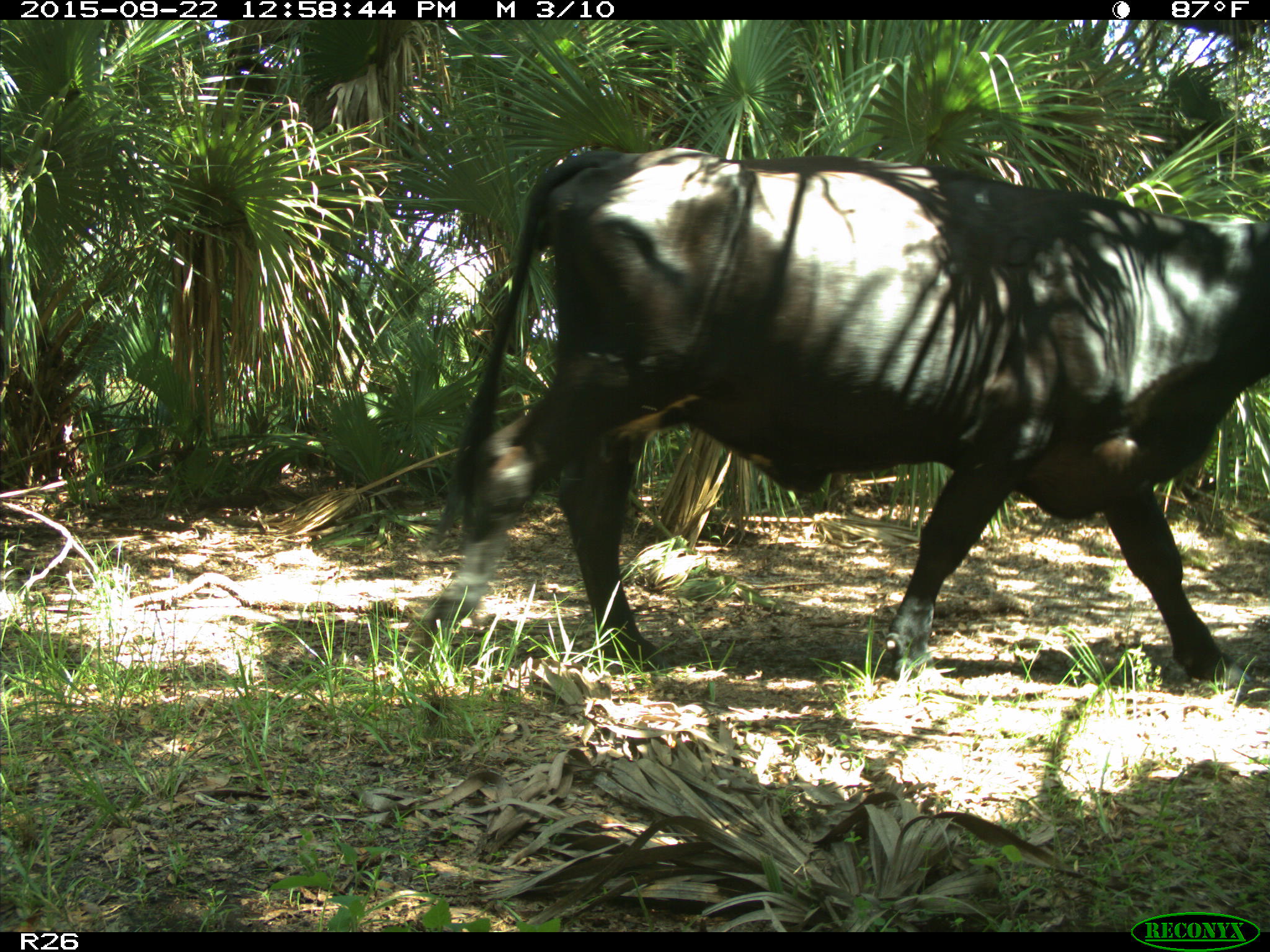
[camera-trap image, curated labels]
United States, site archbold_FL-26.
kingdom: Animalia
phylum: Chordata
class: Mammalia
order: Artiodactyla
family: Bovidae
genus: Bos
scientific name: Bos taurus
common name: domestic cow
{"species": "Bos taurus (domestic cow)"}